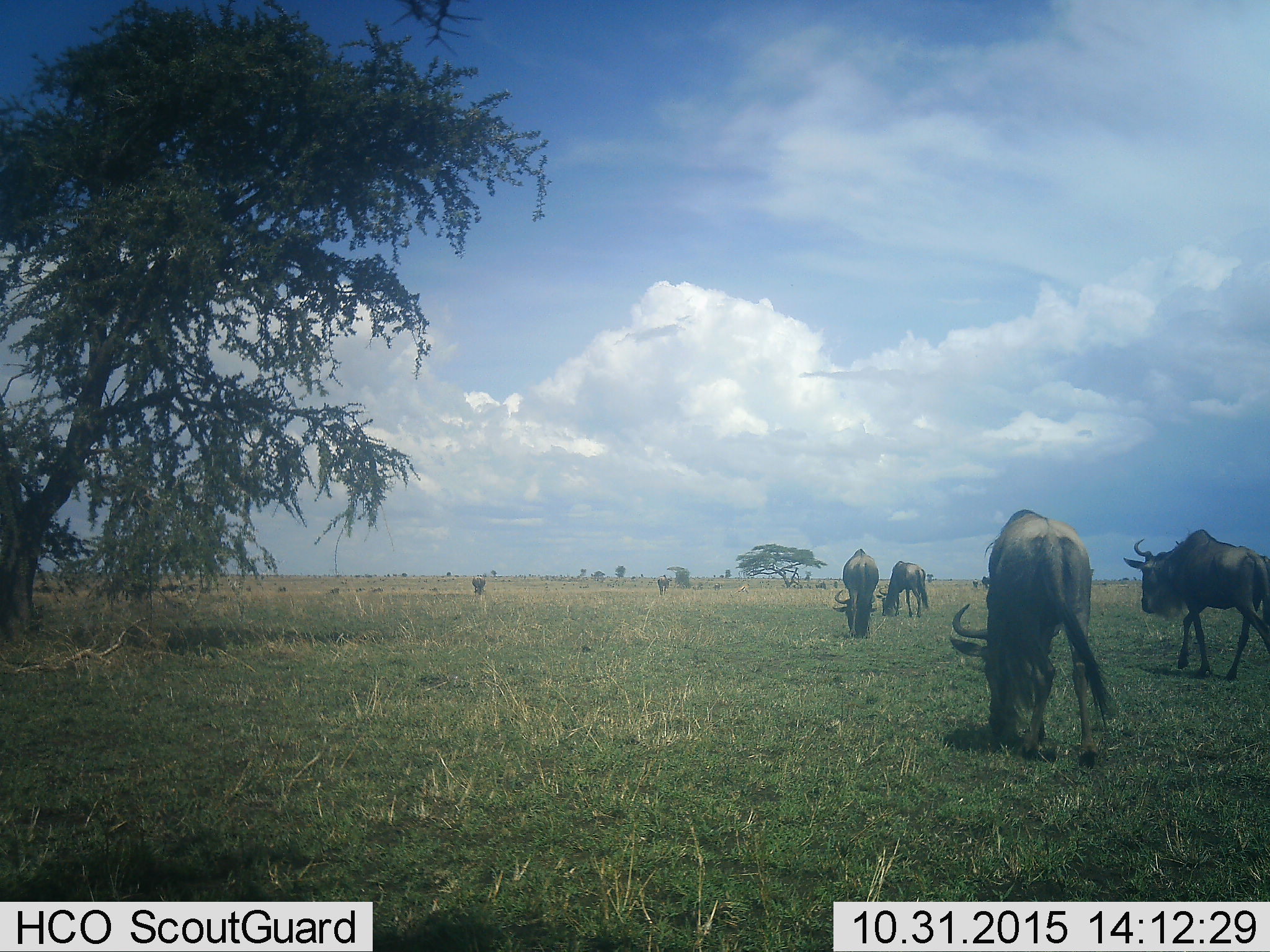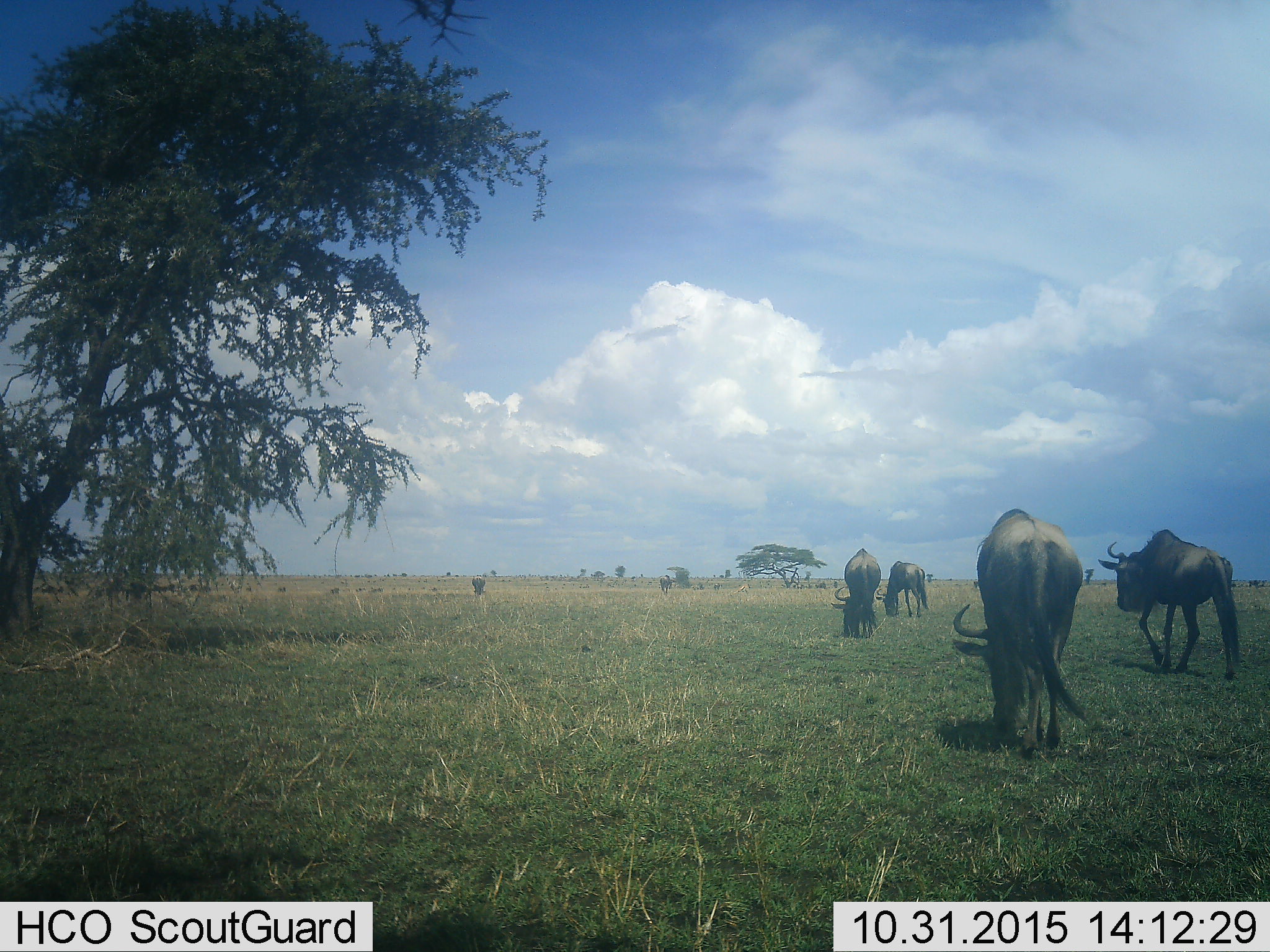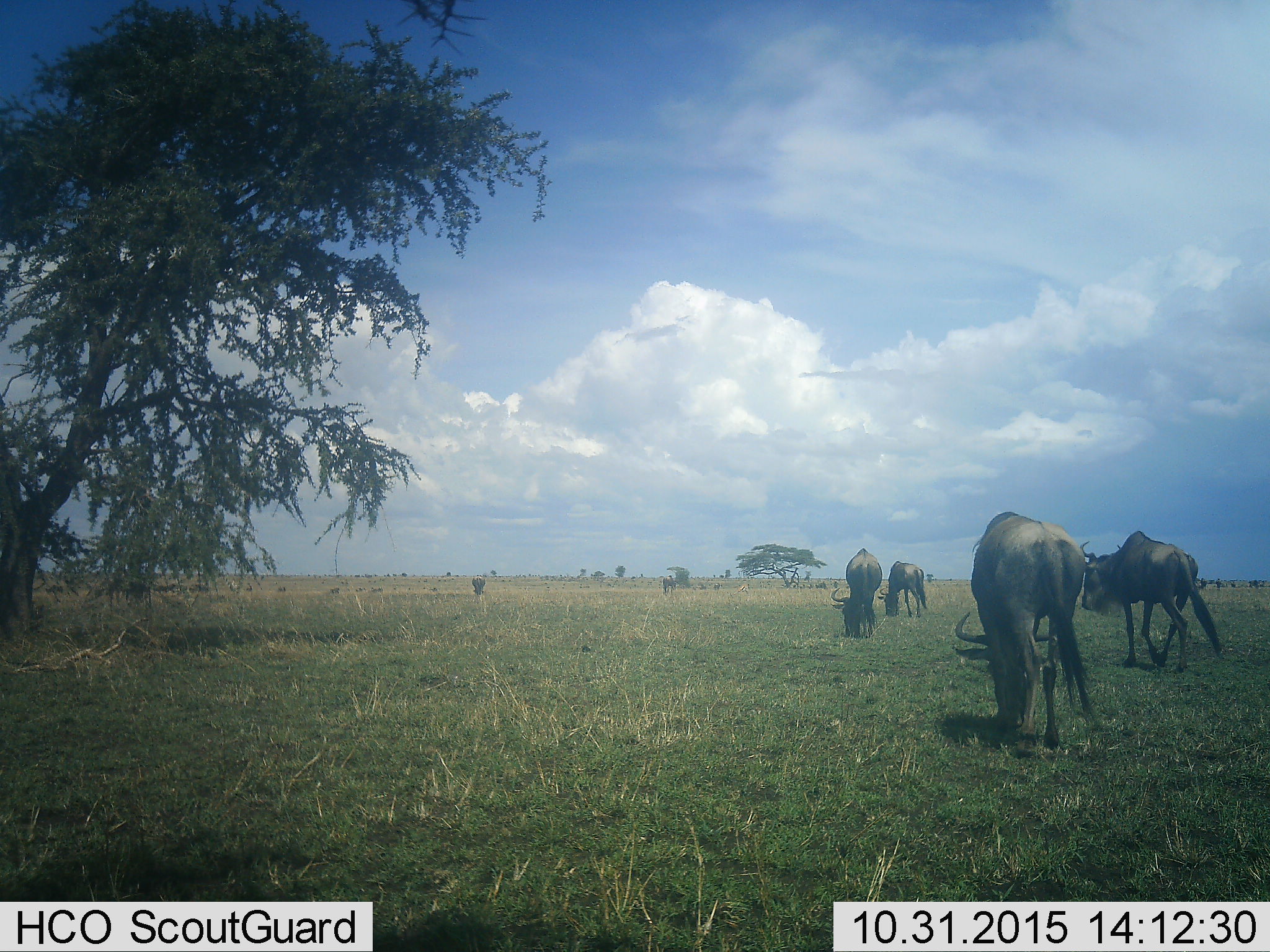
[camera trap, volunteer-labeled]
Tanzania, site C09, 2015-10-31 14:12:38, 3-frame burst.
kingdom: Animalia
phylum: Chordata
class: Mammalia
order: Artiodactyla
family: Bovidae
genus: Connochaetes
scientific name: Connochaetes taurinus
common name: blue wildebeest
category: wildebeest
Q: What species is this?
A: Wildebeest (blue wildebeest) (Connochaetes taurinus).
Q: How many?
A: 6.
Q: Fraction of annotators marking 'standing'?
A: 33%.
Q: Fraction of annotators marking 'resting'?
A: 6%.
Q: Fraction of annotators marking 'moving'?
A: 67%.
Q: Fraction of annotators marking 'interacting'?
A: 6%.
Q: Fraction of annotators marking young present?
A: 11%.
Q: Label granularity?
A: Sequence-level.